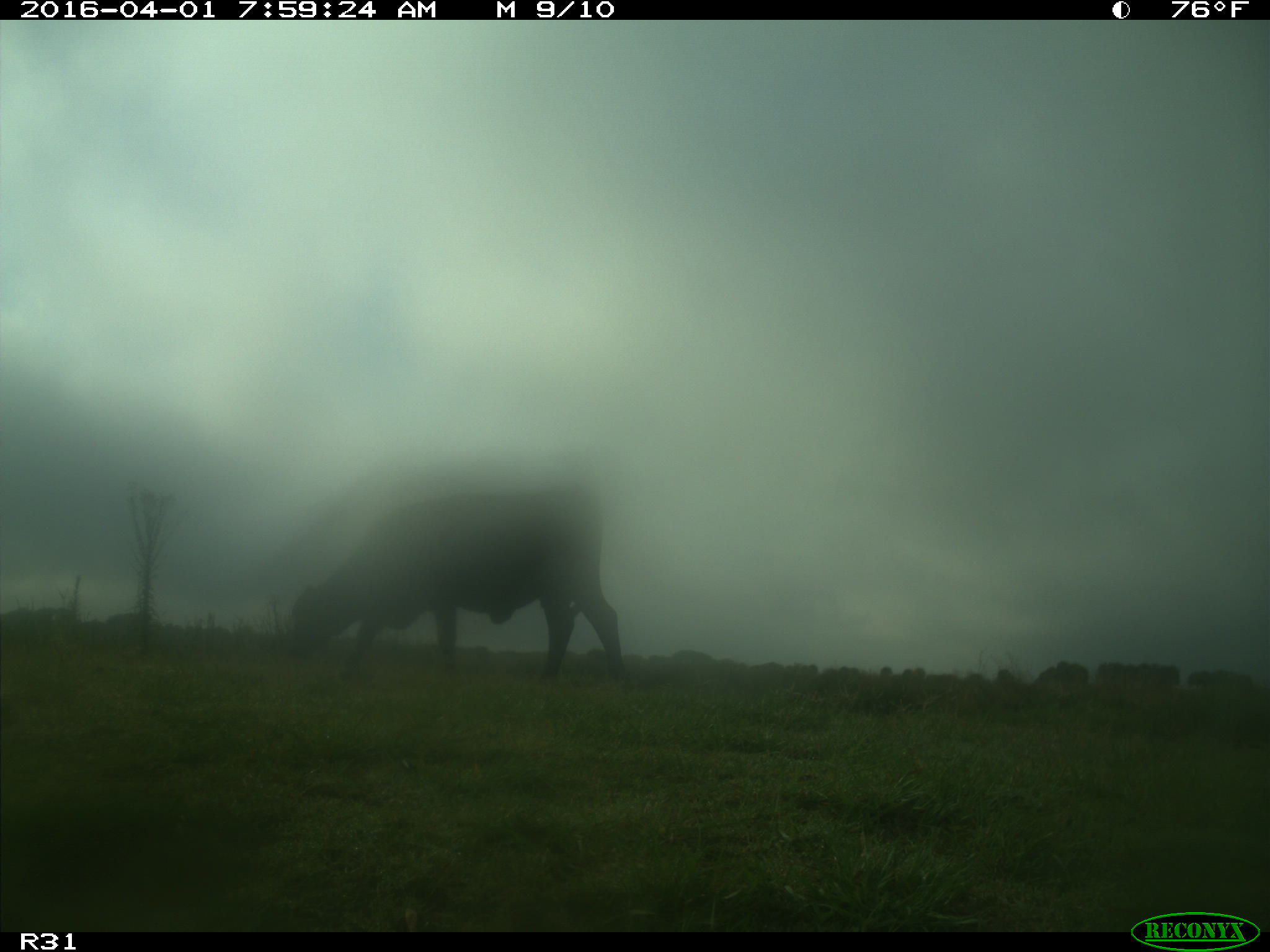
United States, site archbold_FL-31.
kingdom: Animalia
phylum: Chordata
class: Mammalia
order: Artiodactyla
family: Bovidae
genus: Bos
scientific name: Bos taurus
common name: domestic cow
Bos taurus (domestic cow).